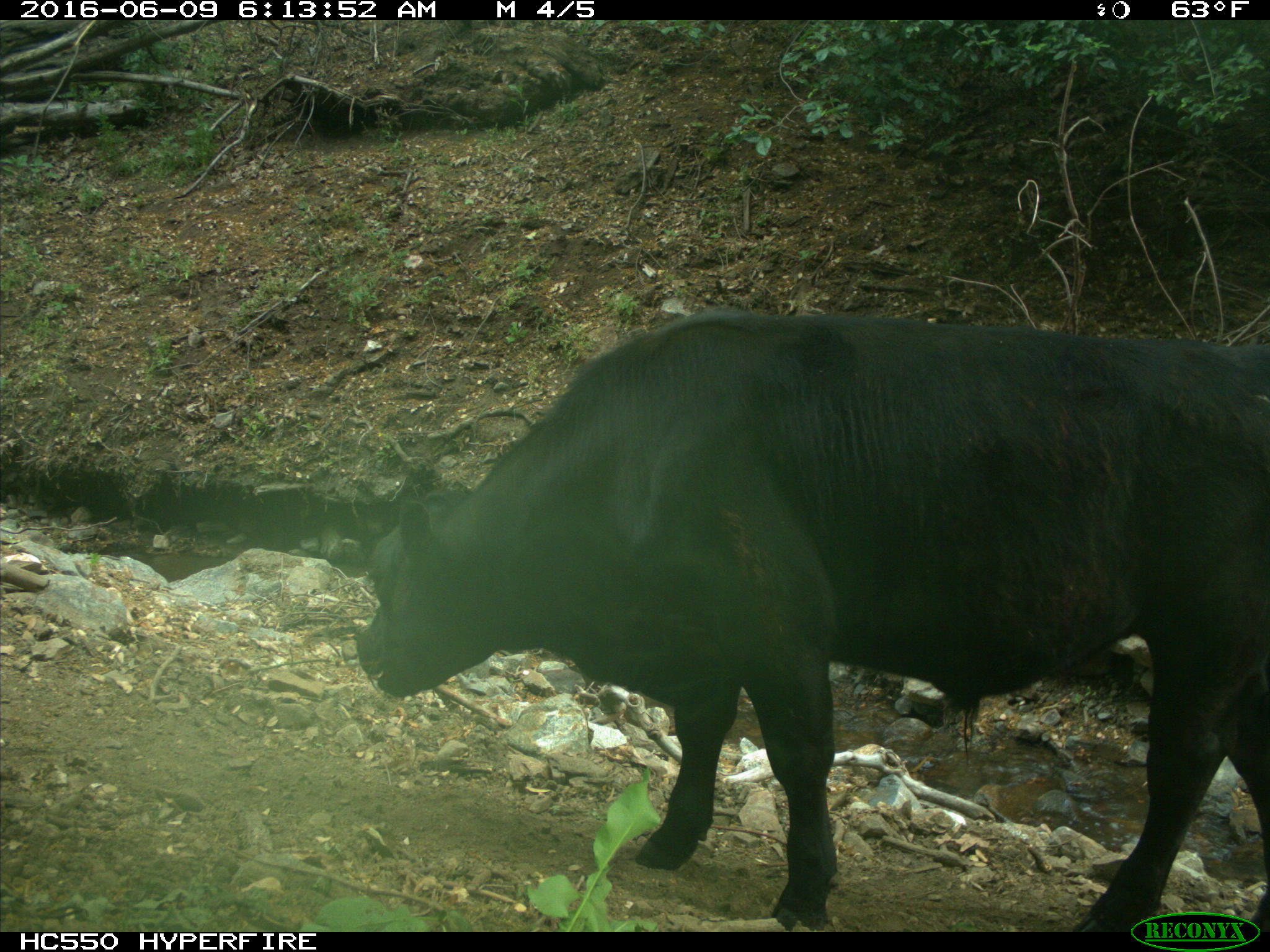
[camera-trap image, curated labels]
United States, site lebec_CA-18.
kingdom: Animalia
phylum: Chordata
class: Mammalia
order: Artiodactyla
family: Bovidae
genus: Bos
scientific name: Bos taurus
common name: domestic cow